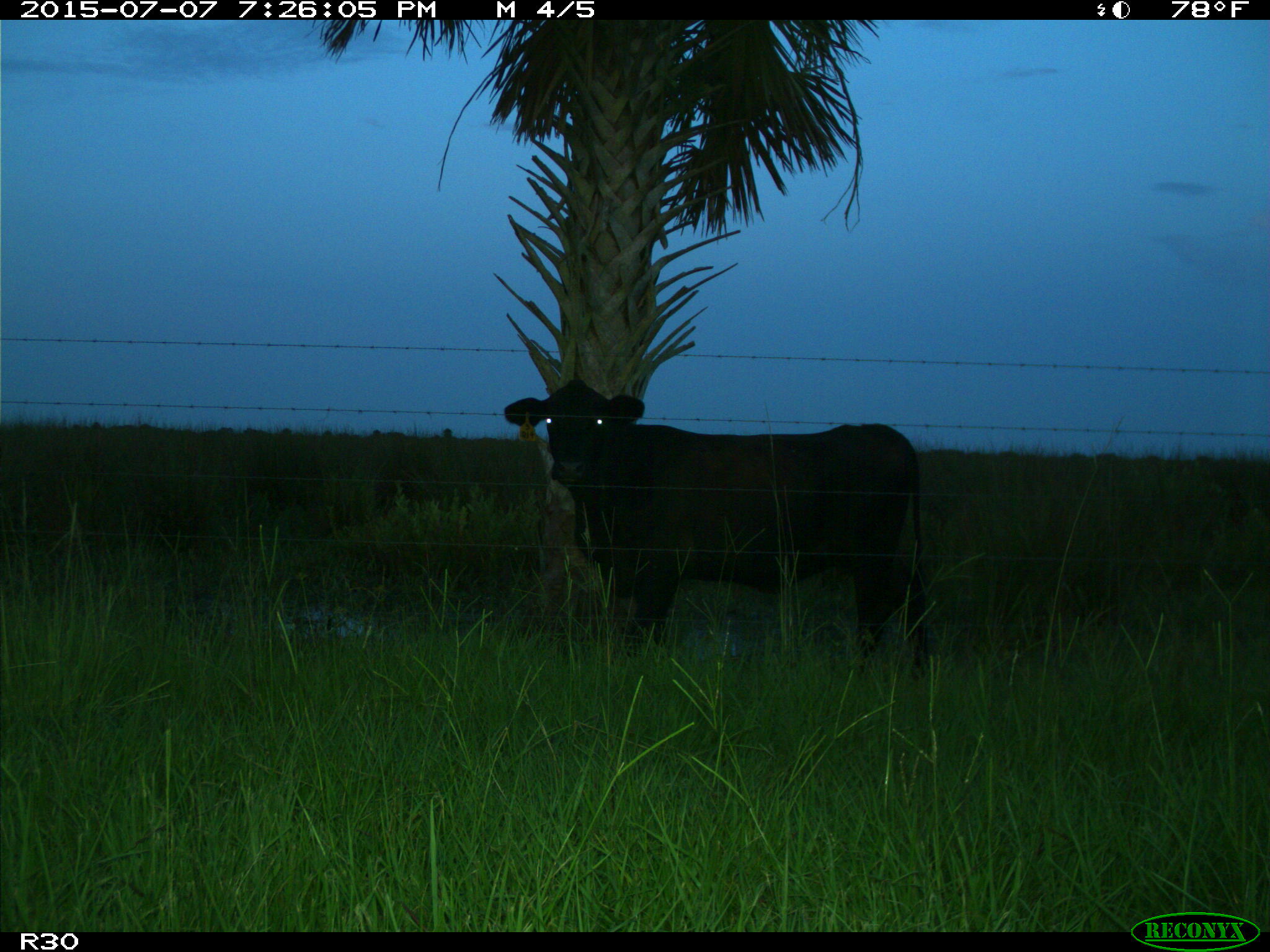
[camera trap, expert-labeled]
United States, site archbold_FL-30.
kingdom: Animalia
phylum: Chordata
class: Mammalia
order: Artiodactyla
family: Bovidae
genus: Bos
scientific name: Bos taurus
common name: domestic cow